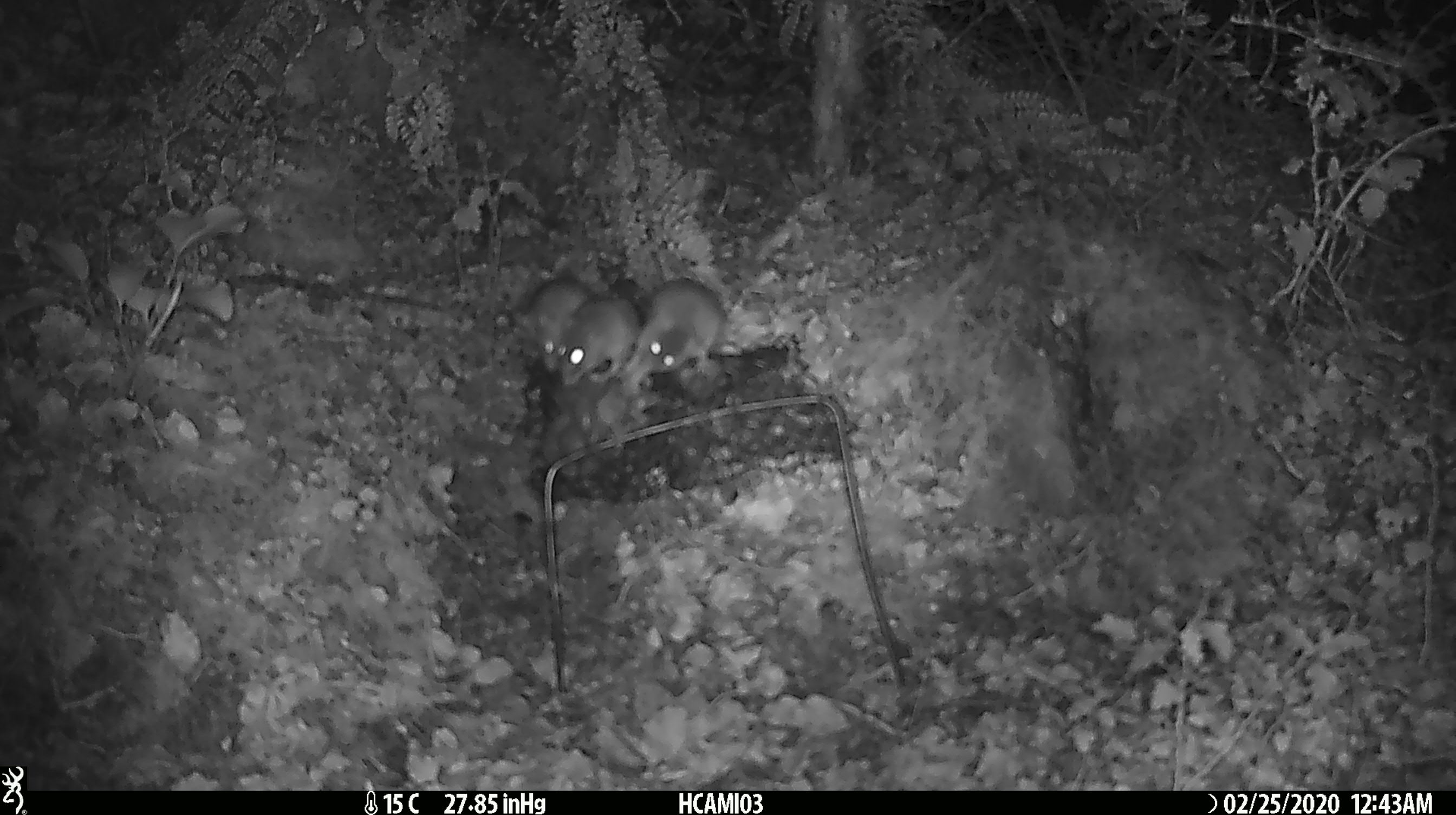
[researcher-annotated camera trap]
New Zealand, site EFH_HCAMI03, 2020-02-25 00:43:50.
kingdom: Animalia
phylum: Chordata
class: Mammalia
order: Rodentia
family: Muridae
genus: Mus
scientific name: Mus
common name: mouse